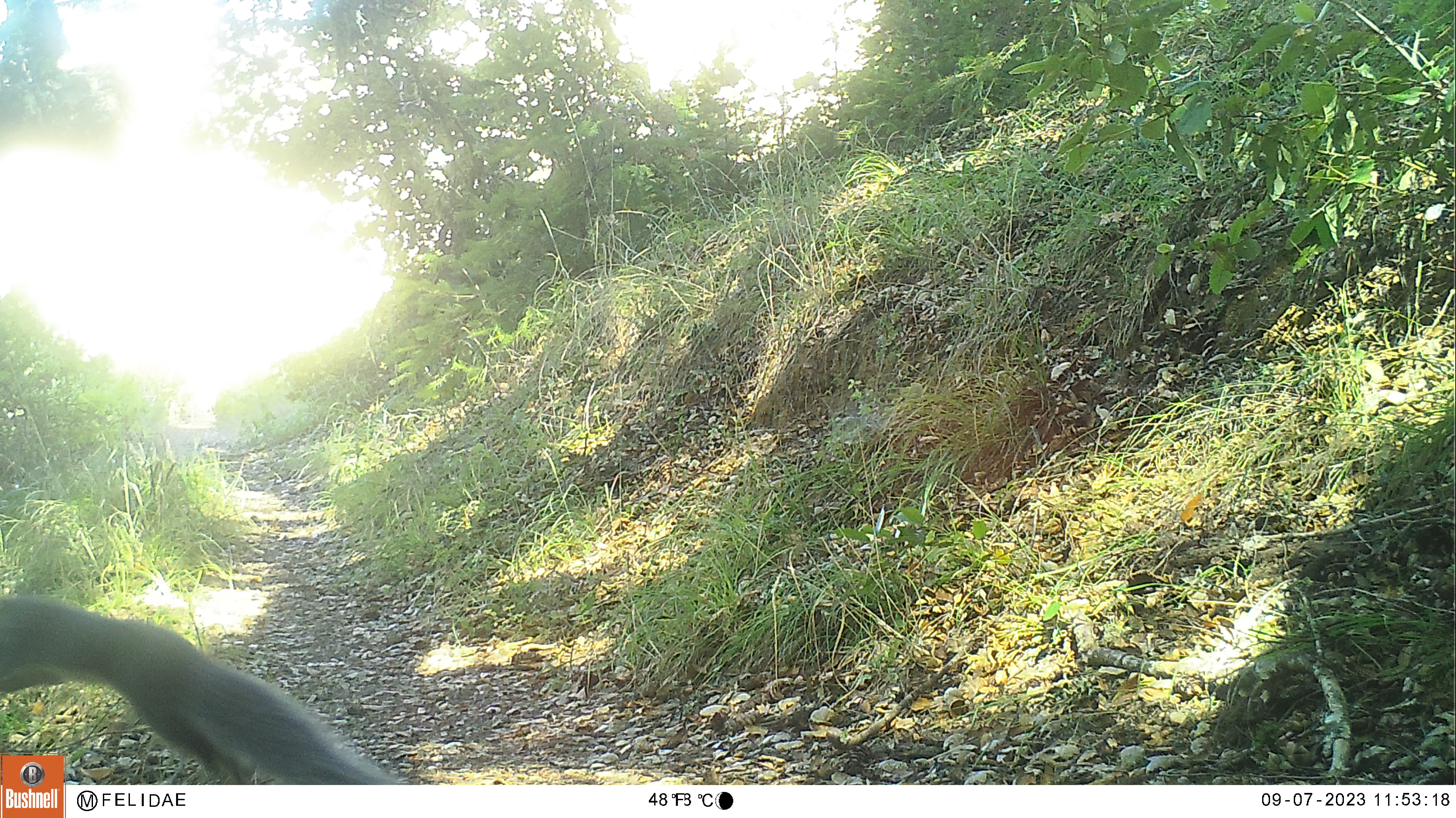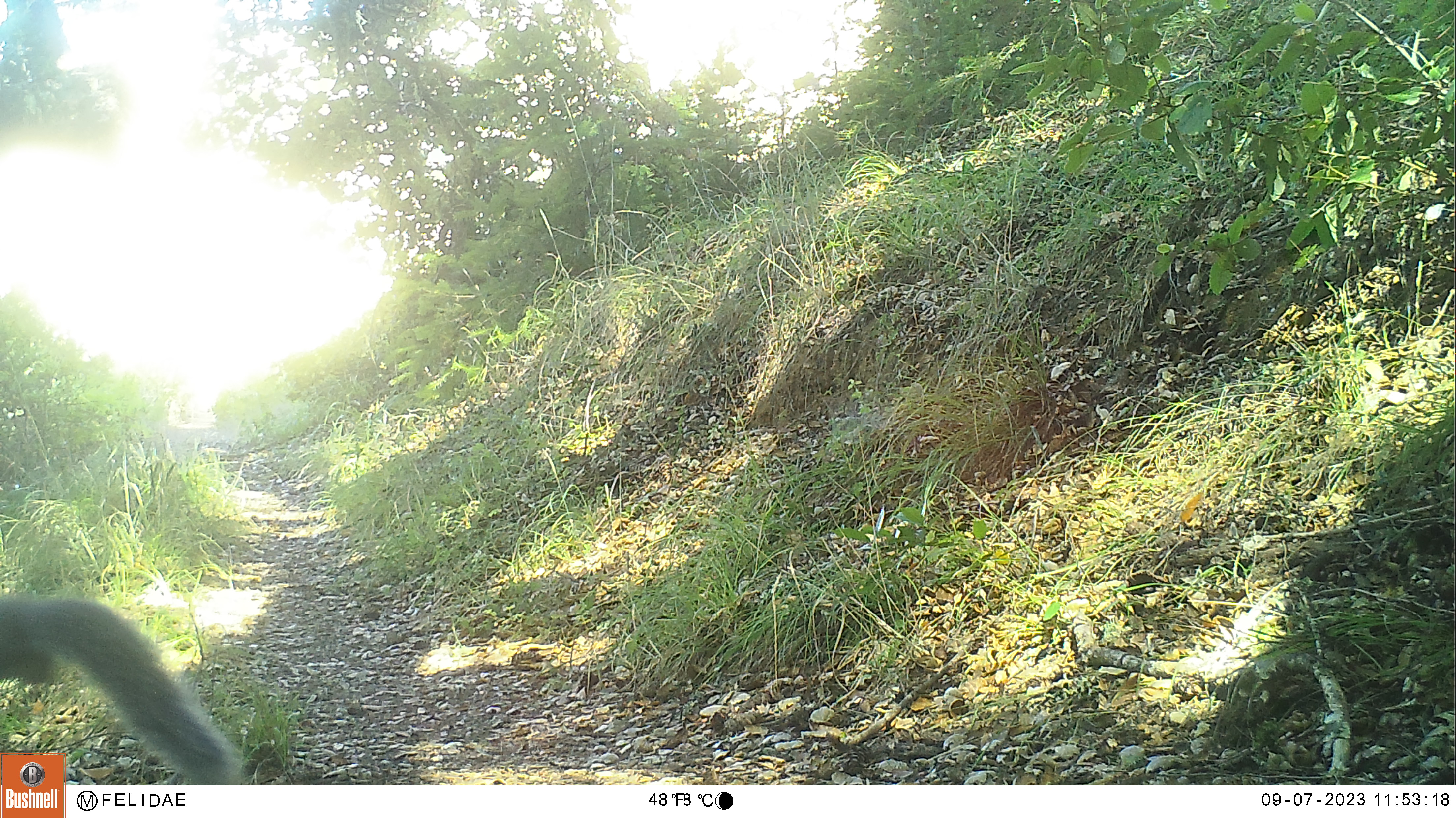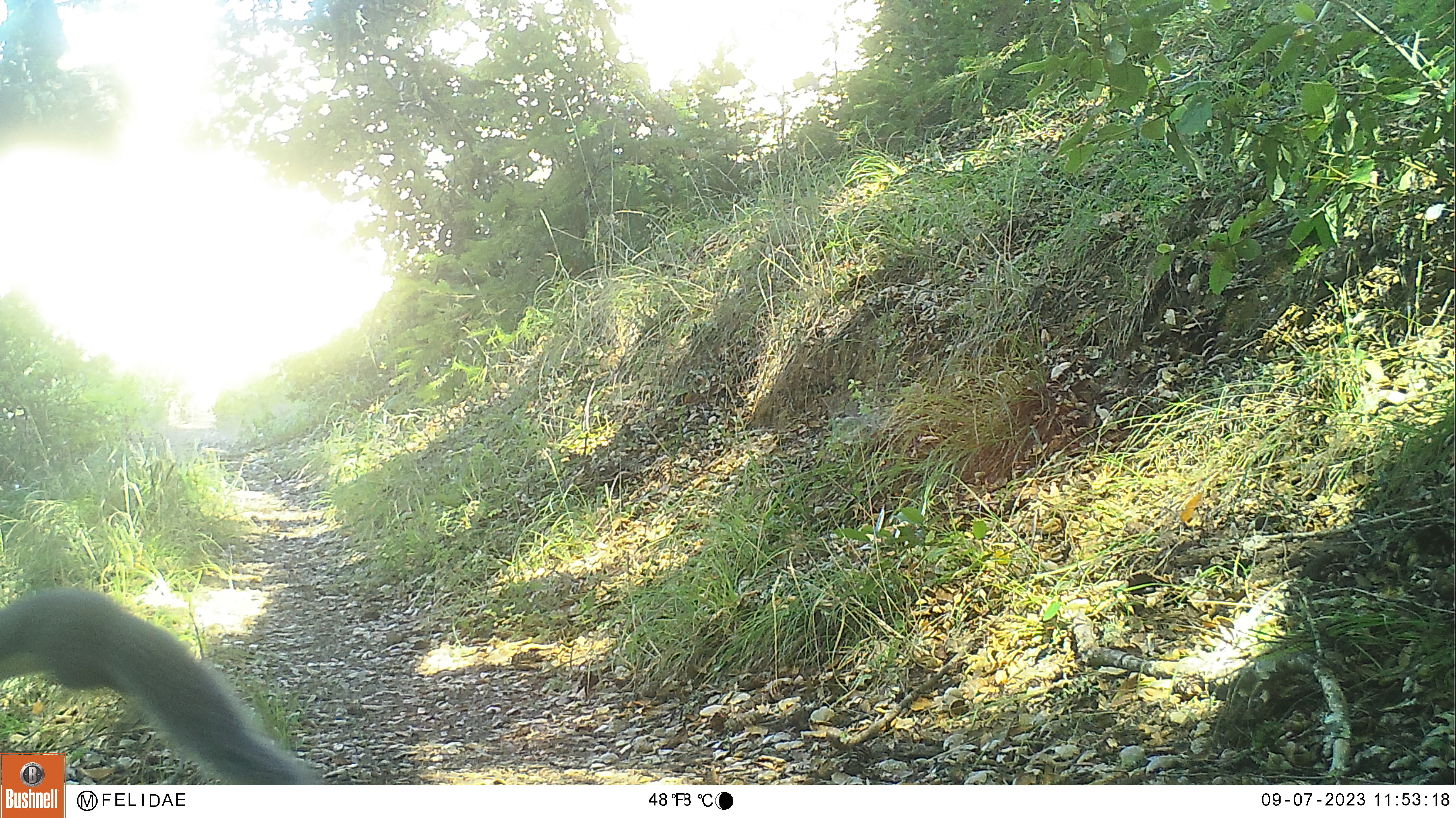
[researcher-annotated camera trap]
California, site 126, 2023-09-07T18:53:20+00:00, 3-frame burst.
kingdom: Animalia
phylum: Chordata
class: Mammalia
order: Rodentia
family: Sciuridae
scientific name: Sciuridae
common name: squirrel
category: unknown squirrel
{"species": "unknown squirrel (squirrel) (Sciuridae)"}